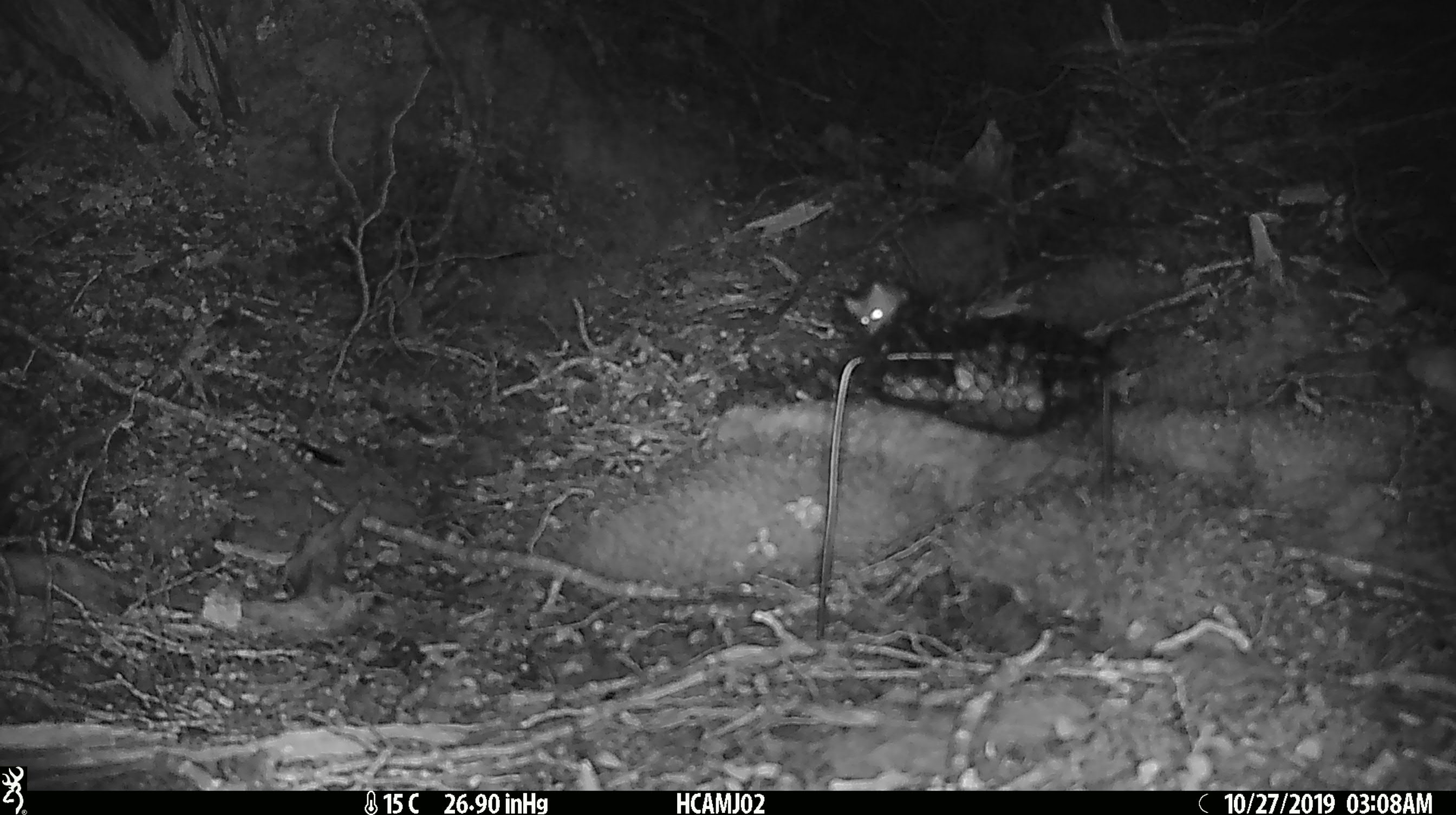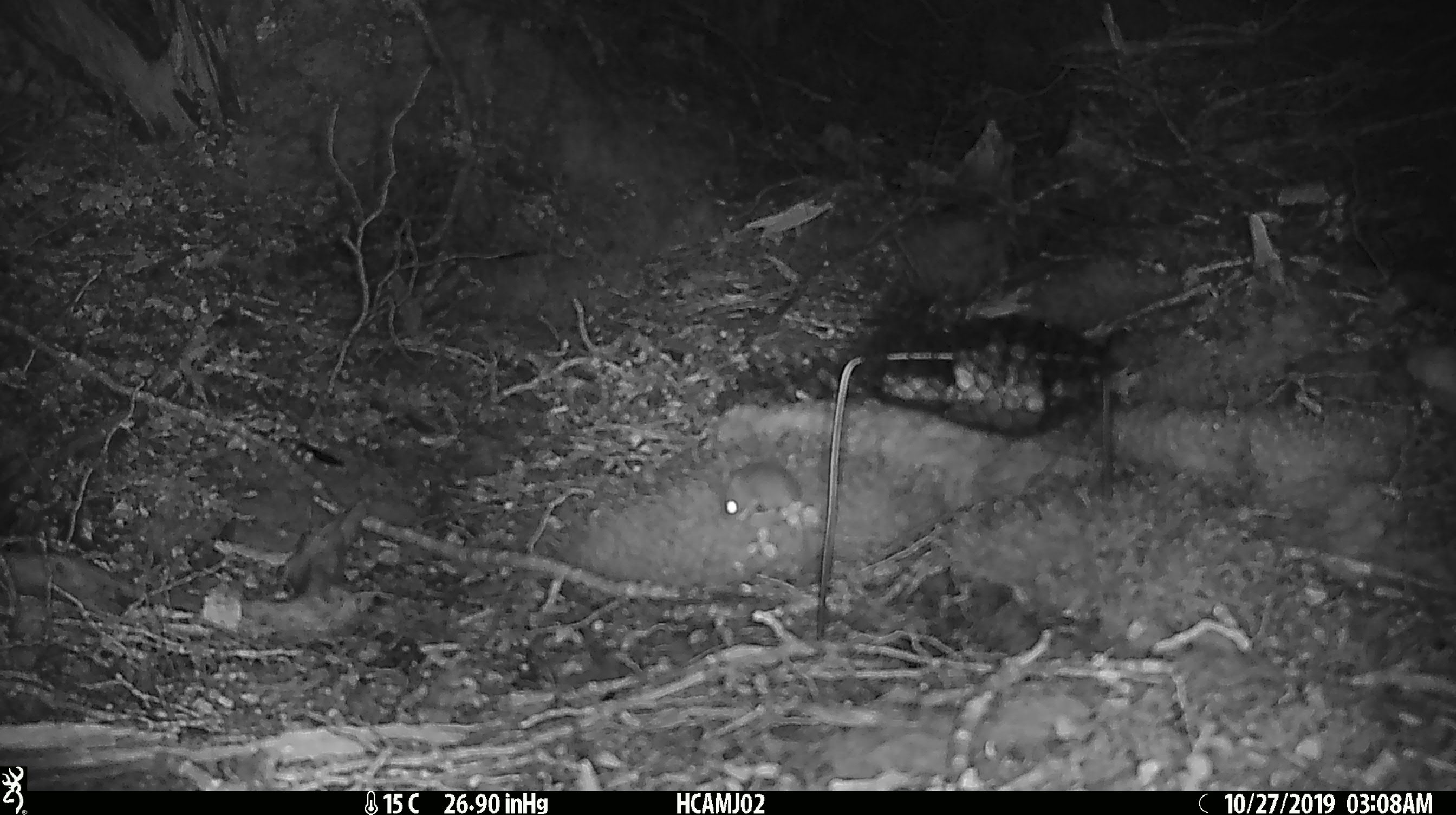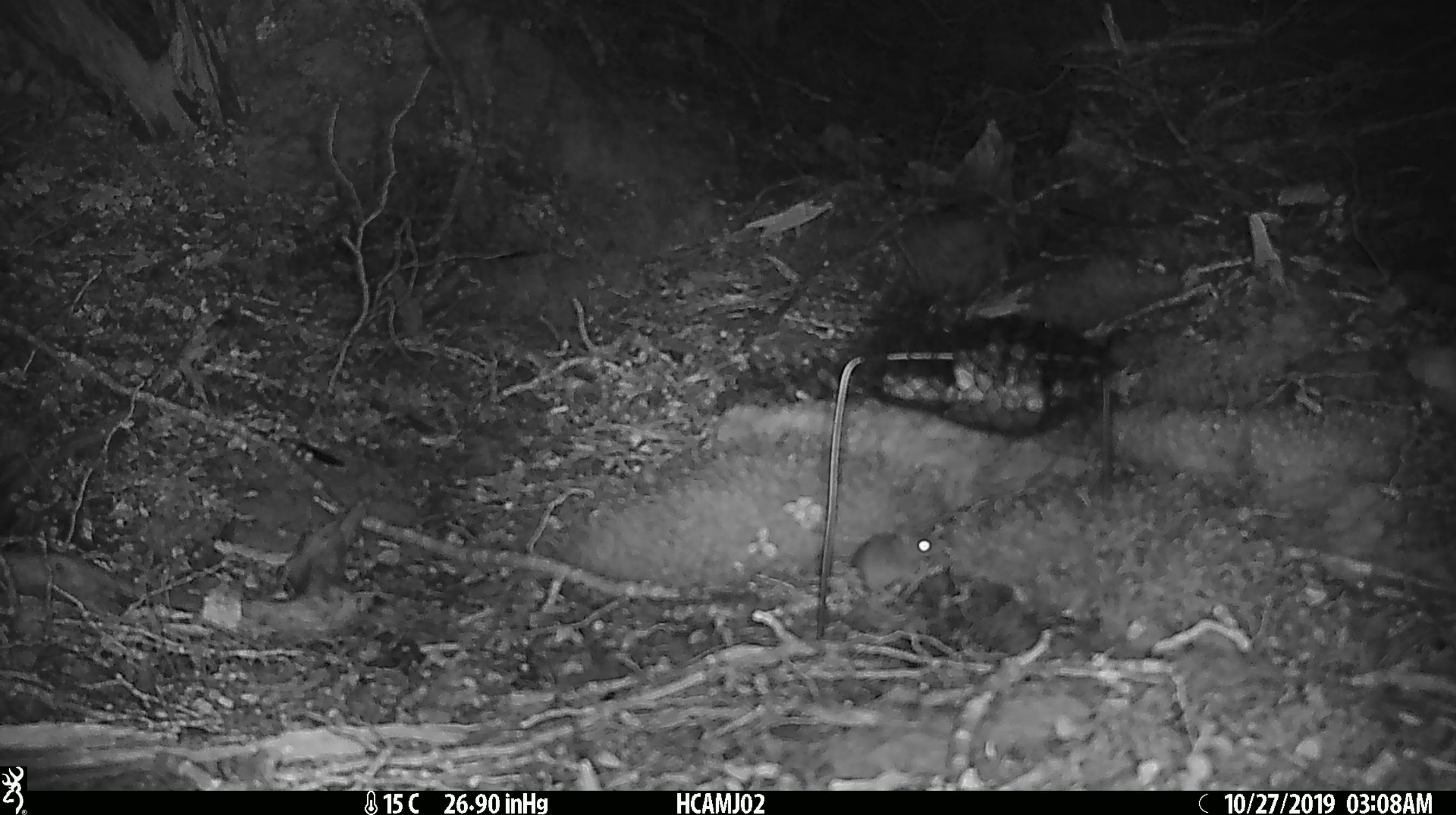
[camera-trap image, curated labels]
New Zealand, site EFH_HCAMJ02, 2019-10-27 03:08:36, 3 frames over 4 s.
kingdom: Animalia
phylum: Chordata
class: Mammalia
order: Rodentia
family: Muridae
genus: Mus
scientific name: Mus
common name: mouse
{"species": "mouse (Mus)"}